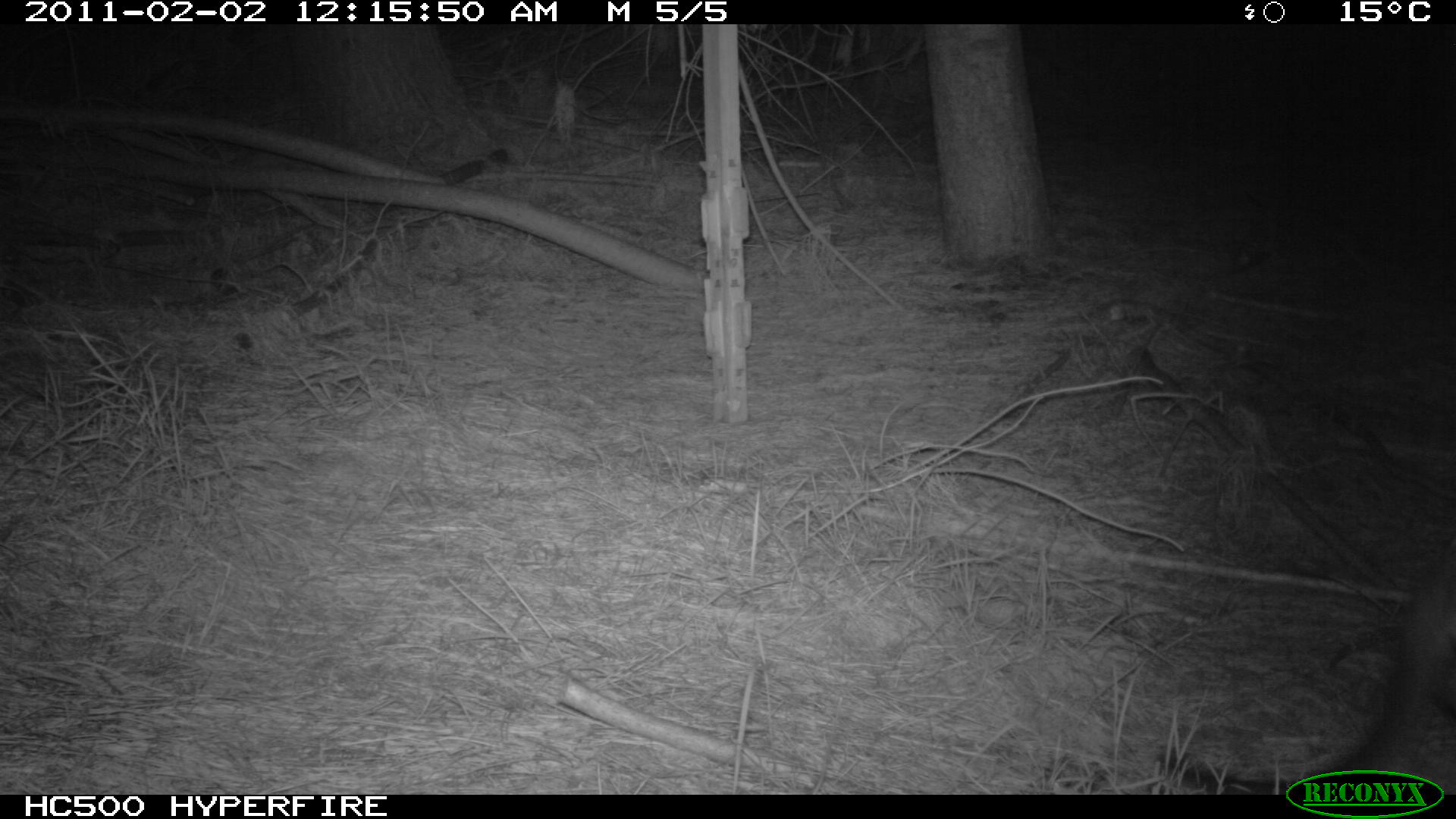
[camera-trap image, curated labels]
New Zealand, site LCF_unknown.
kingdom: Animalia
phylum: Chordata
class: Mammalia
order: Diprotodontia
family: Macropodidae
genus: Notamacropus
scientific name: Notamacropus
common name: wallaby